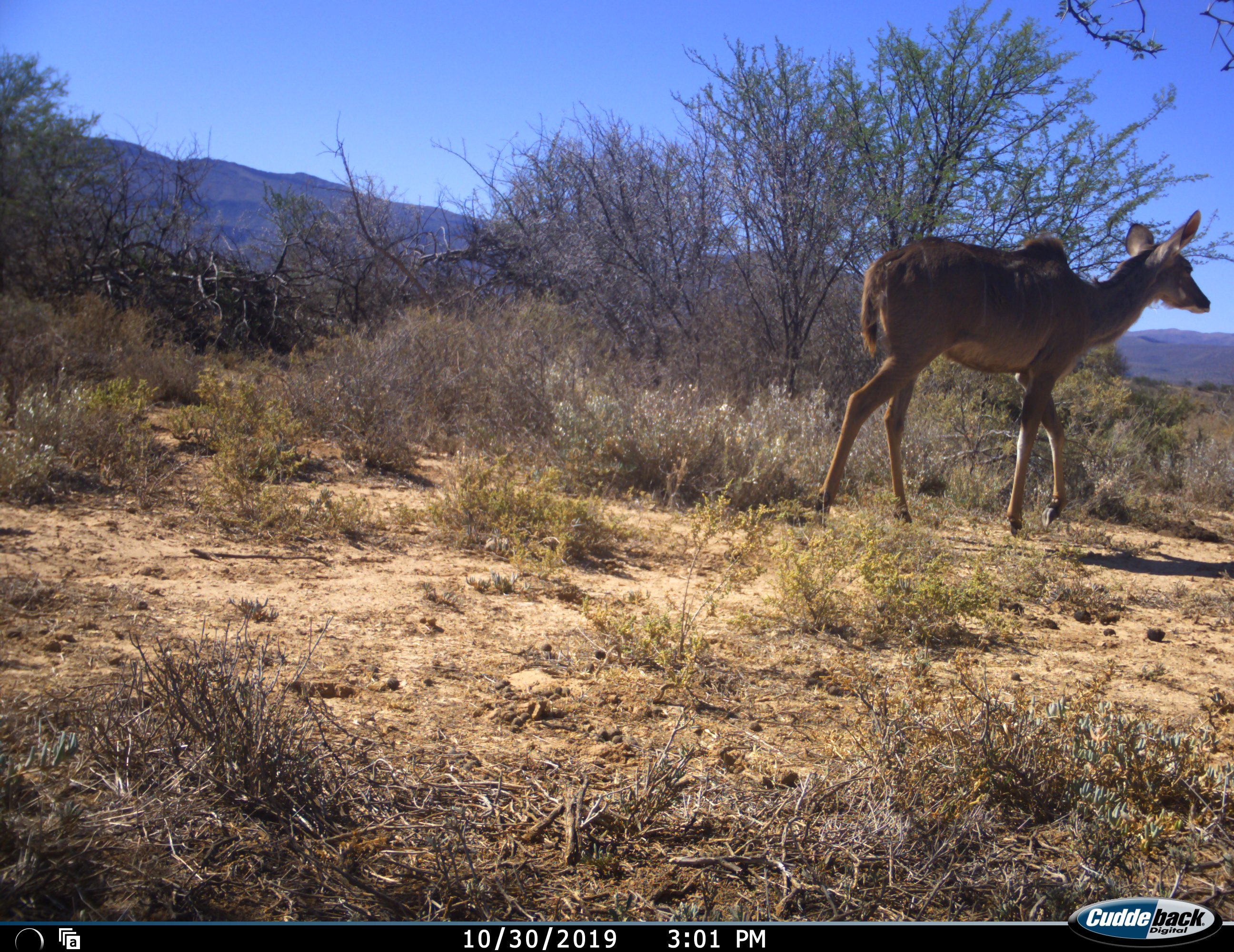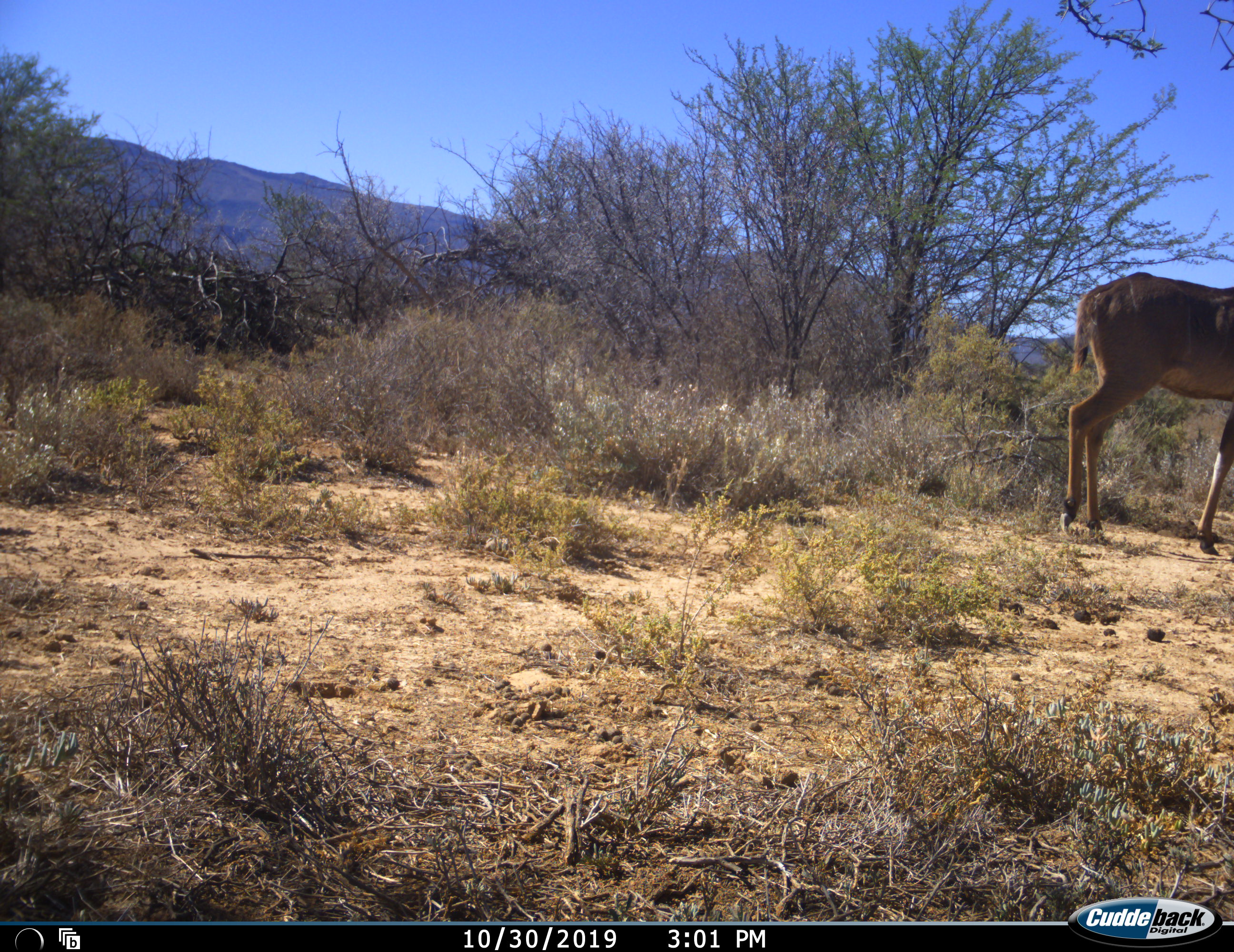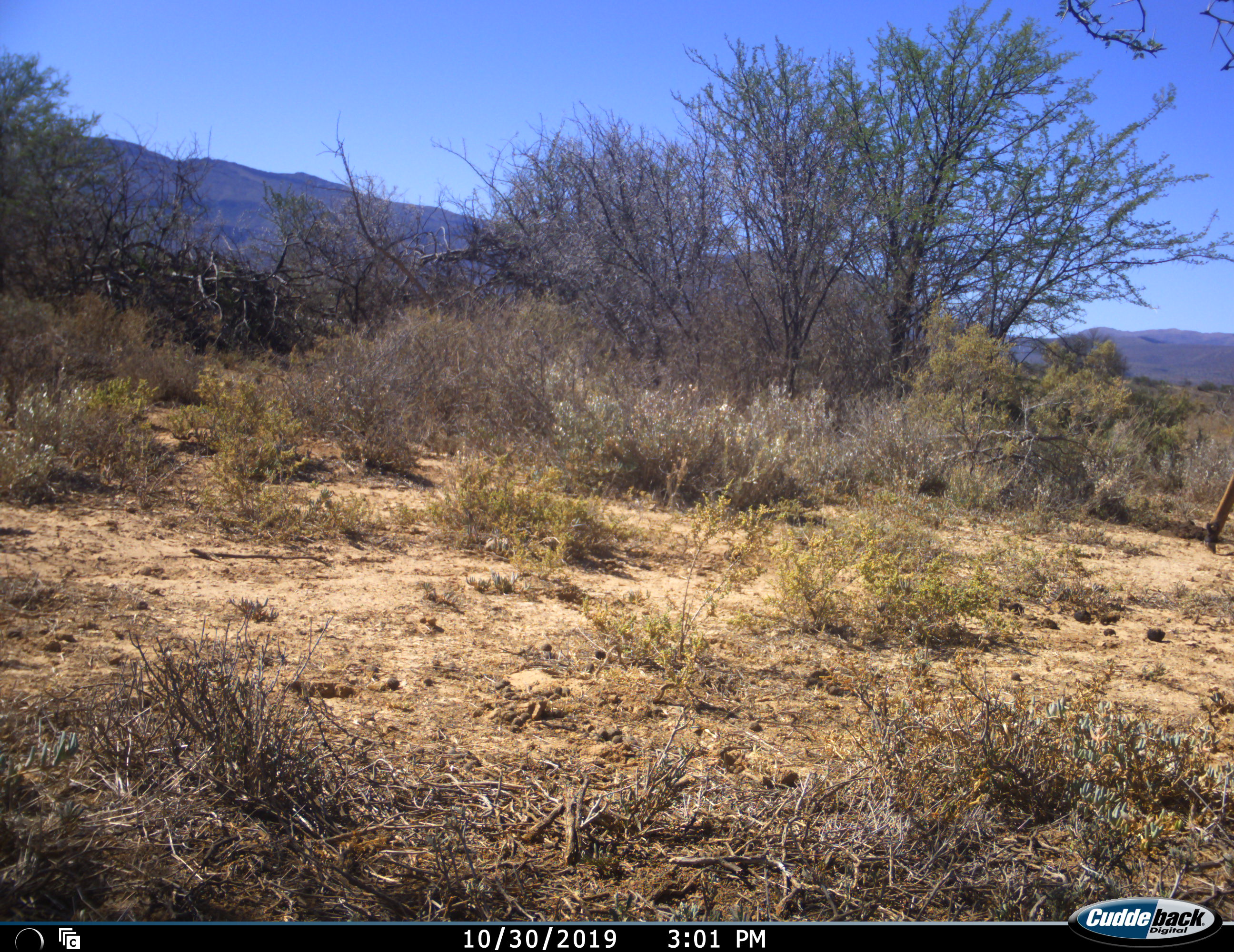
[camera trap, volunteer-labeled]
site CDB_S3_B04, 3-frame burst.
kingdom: Animalia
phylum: Chordata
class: Mammalia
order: Artiodactyla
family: Bovidae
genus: Tragelaphus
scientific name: Tragelaphus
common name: kudu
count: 1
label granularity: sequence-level